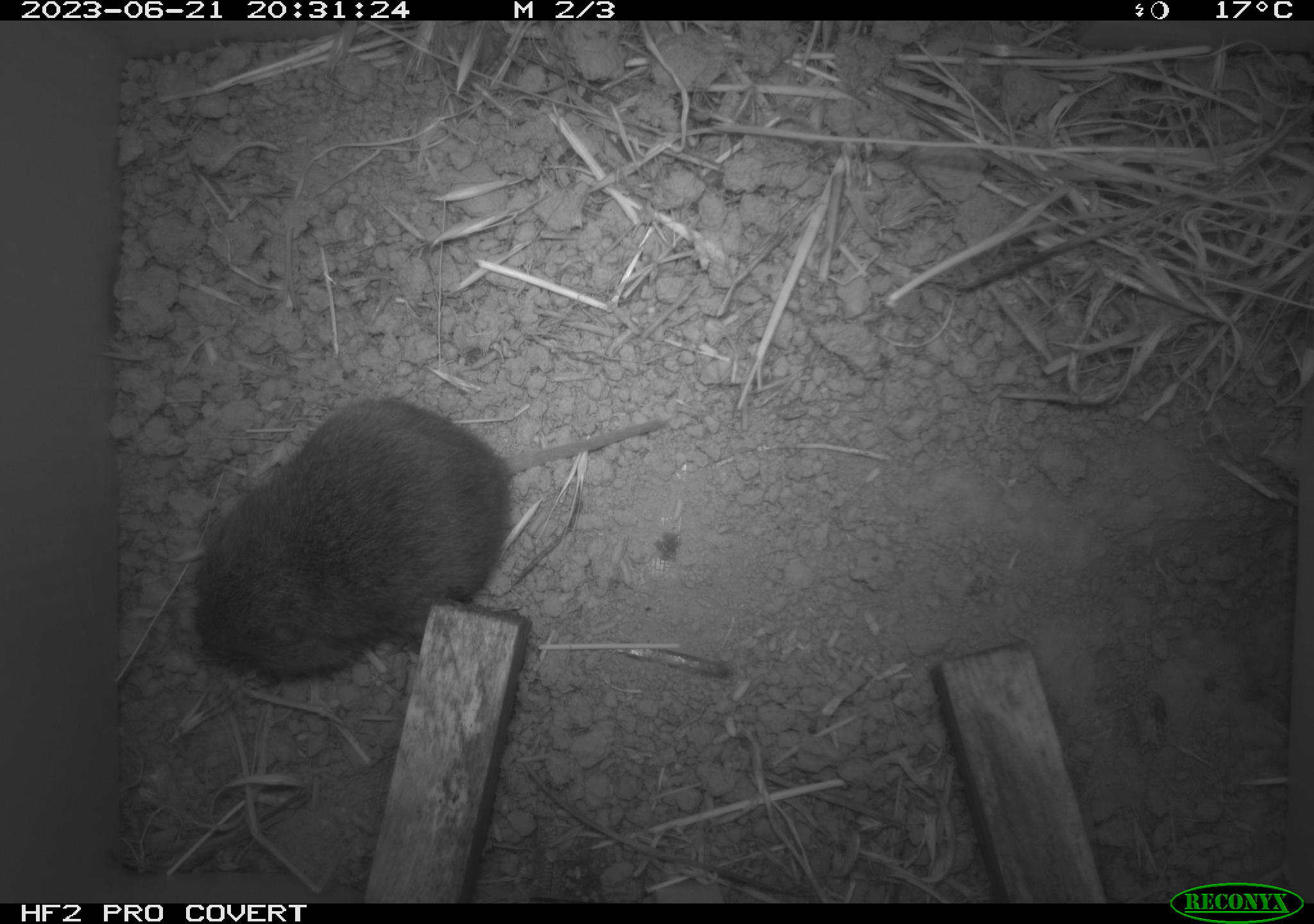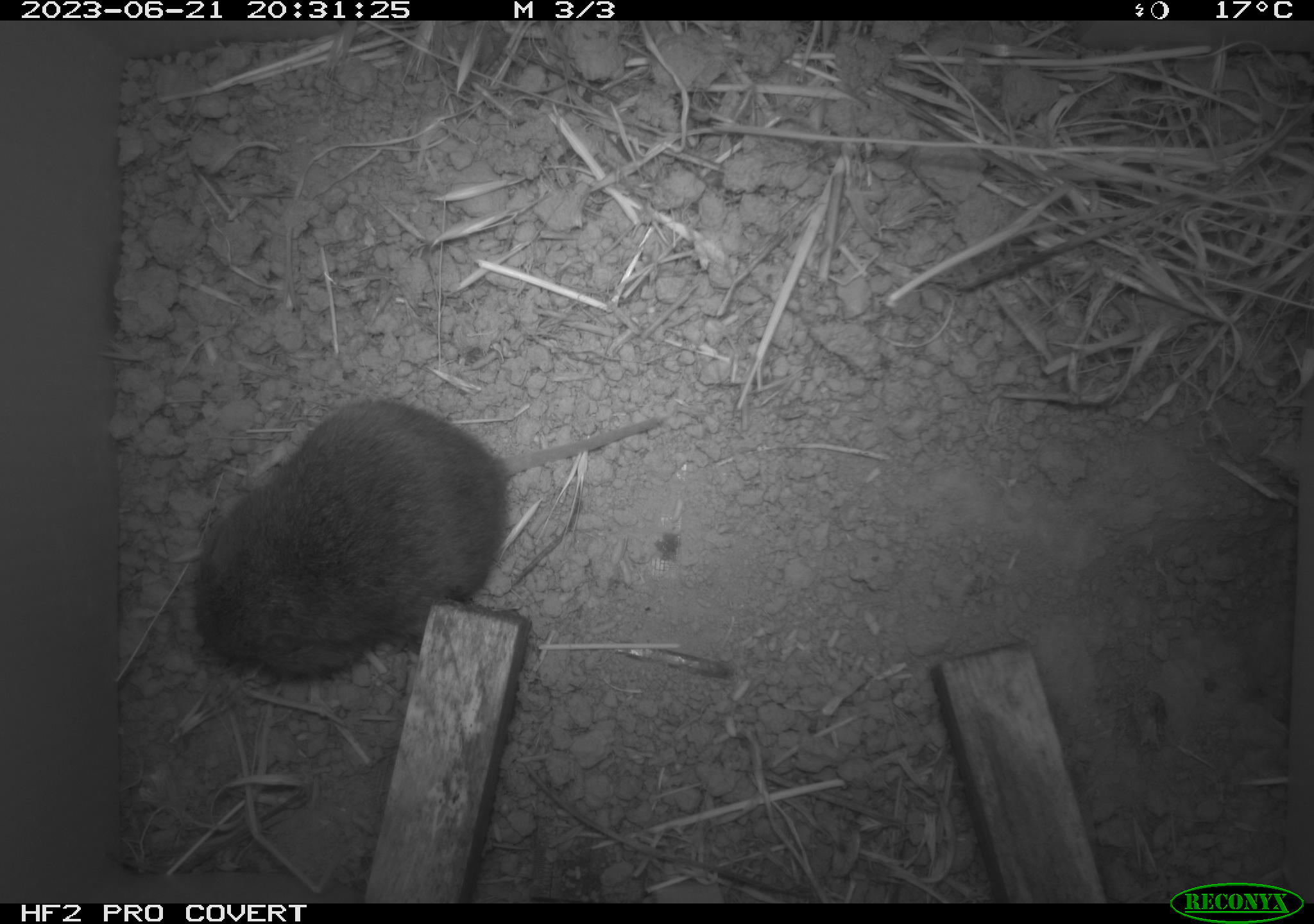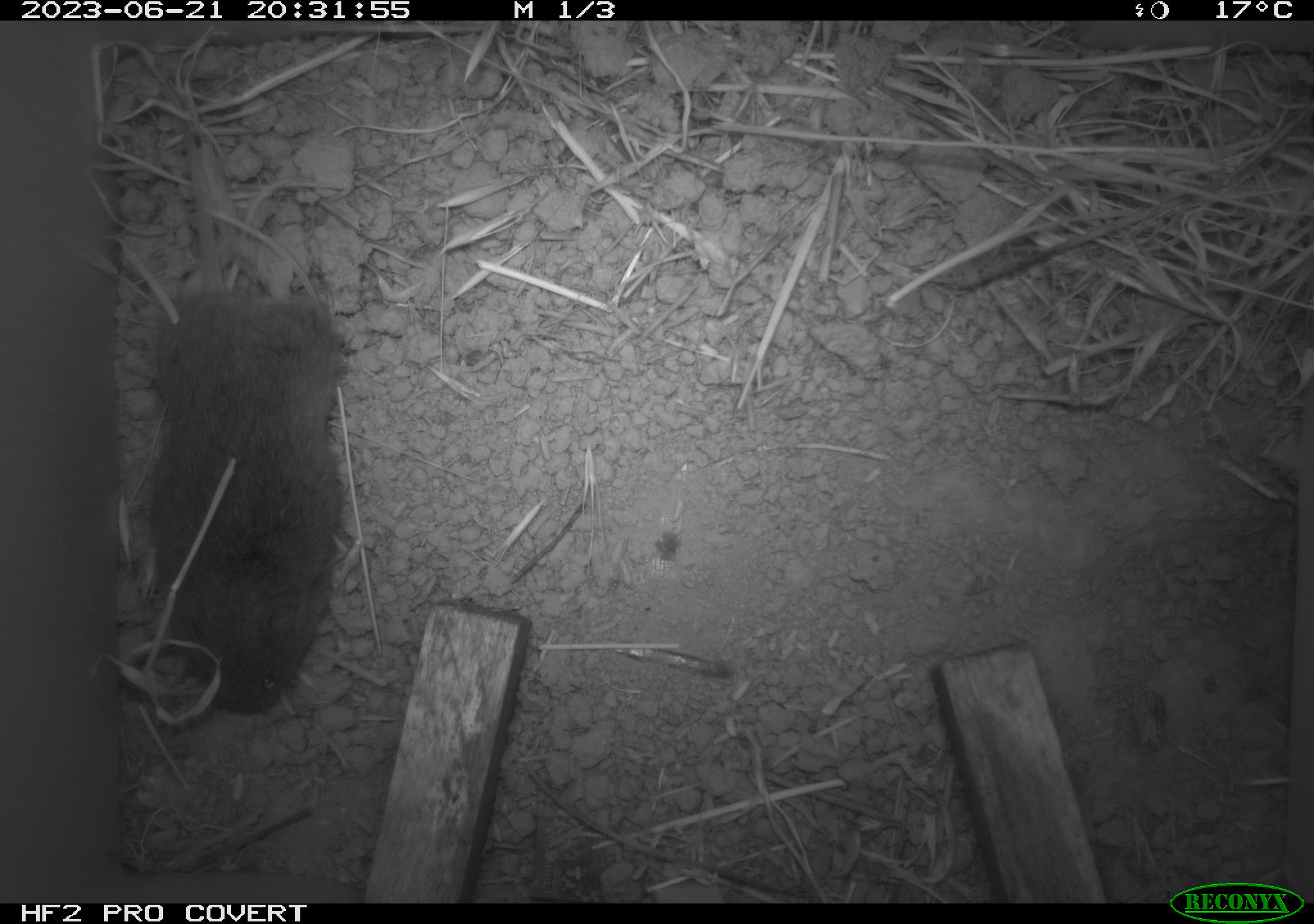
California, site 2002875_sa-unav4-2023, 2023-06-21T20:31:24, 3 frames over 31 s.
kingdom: Animalia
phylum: Chordata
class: Mammalia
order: Rodentia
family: Cricetidae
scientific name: Arvicolinae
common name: voles, lemmings, and muskrats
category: arvicolinae subfamily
Arvicolinae subfamily (voles, lemmings, and muskrats) (Arvicolinae).